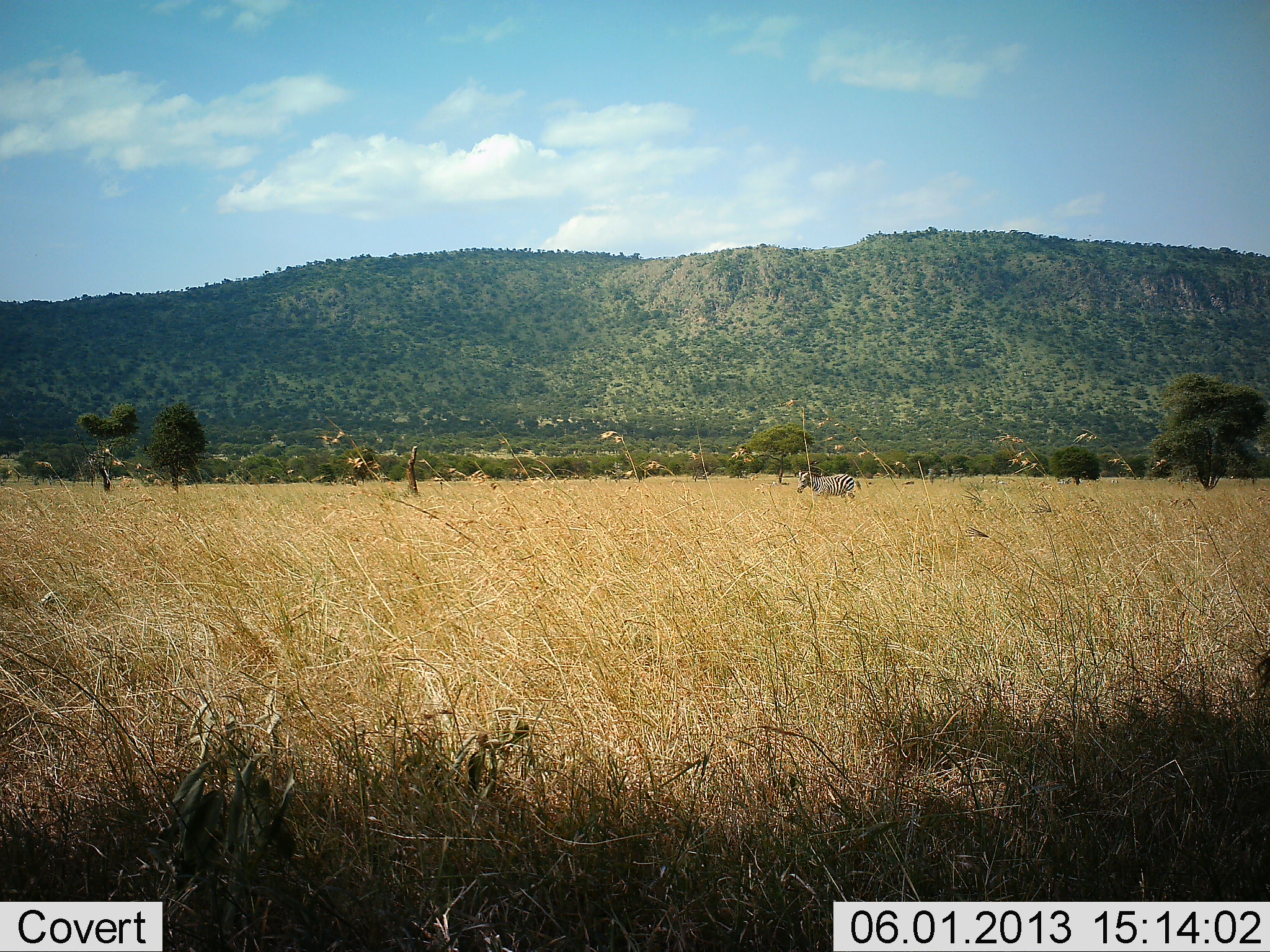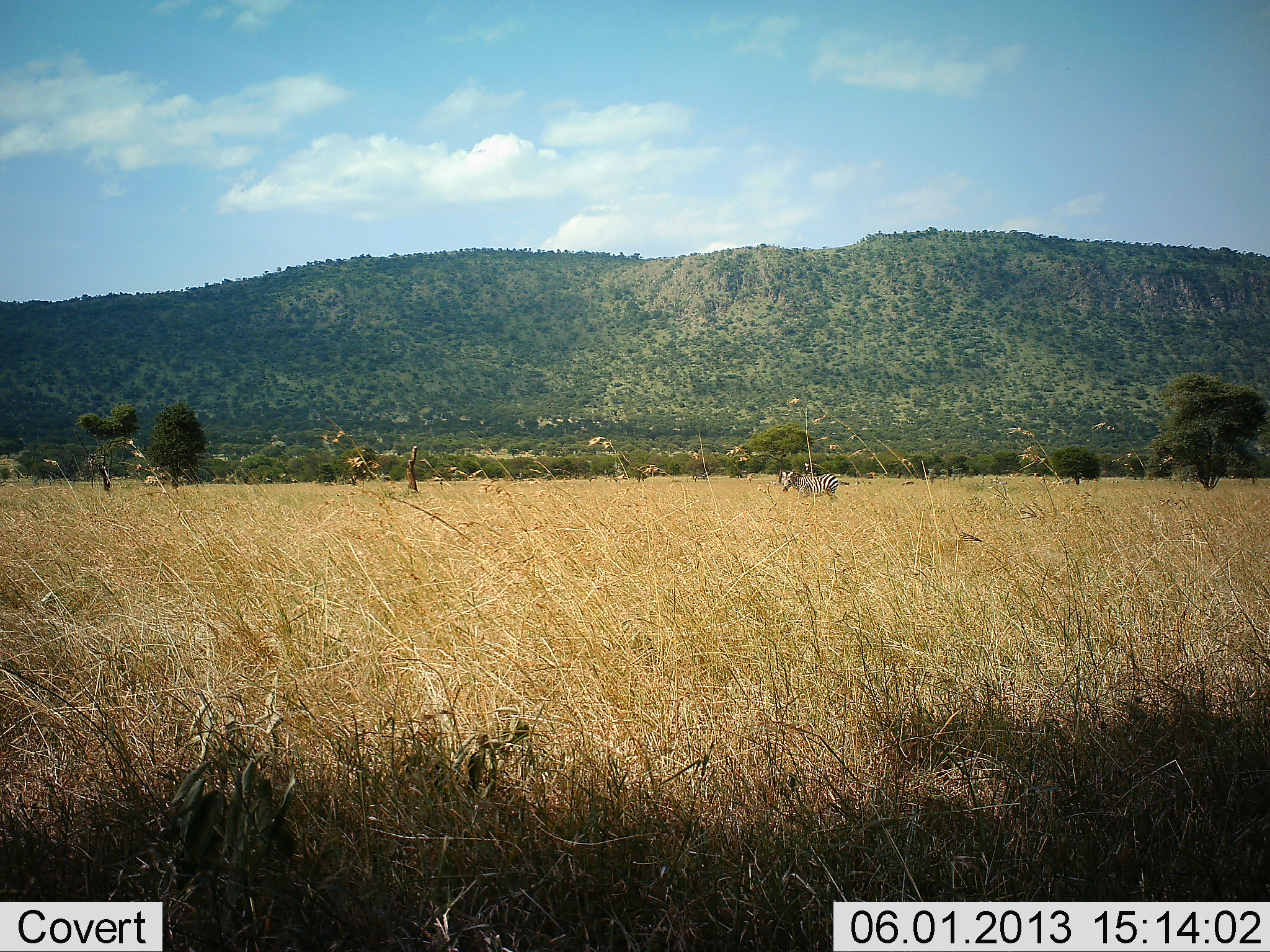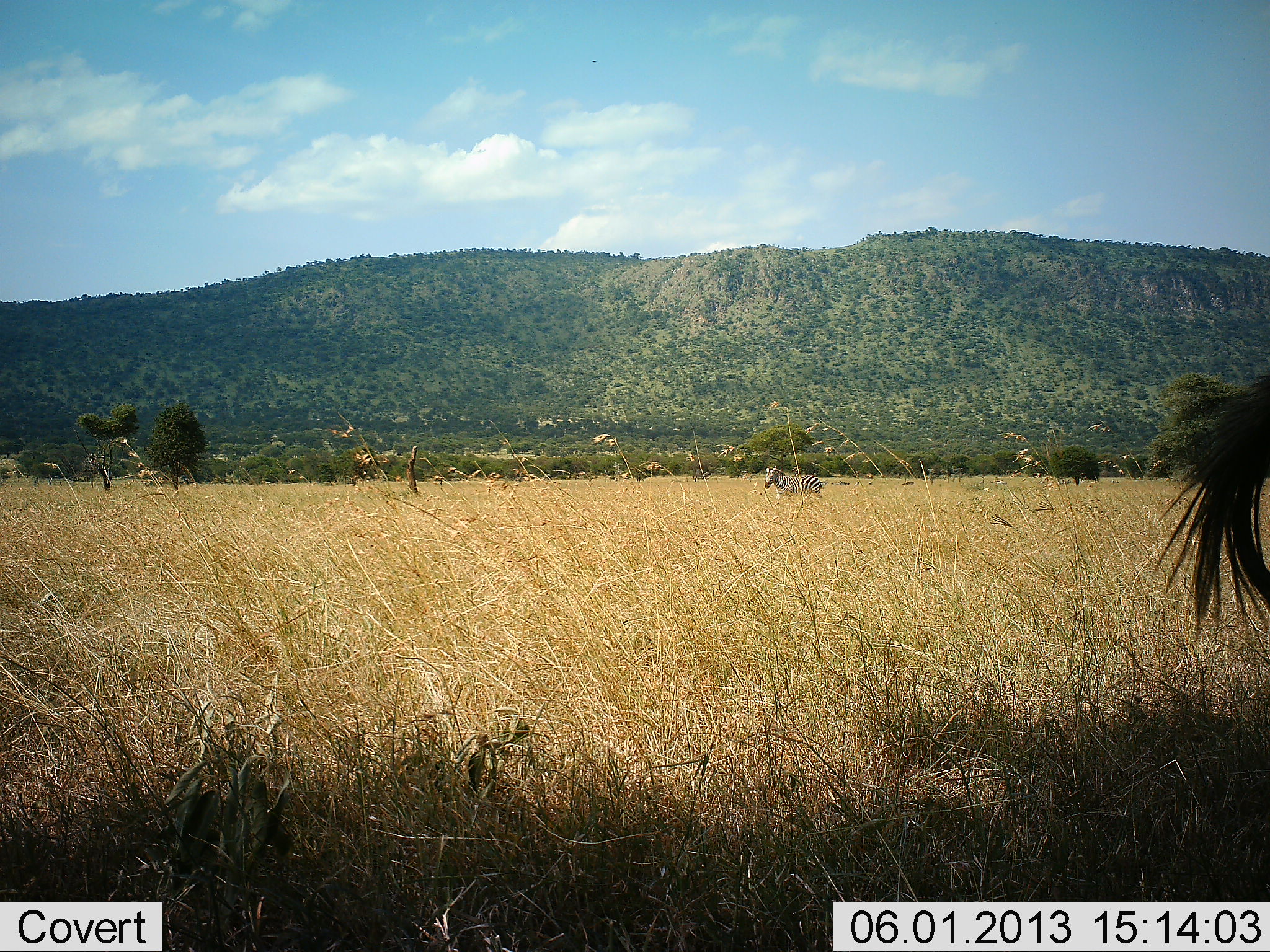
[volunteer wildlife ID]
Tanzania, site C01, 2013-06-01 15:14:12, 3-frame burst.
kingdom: Animalia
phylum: Chordata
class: Mammalia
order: Perissodactyla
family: Equidae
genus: Equus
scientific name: Equus quagga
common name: plains zebra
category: zebra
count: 2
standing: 36%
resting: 0%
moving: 91%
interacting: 0%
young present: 0%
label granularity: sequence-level